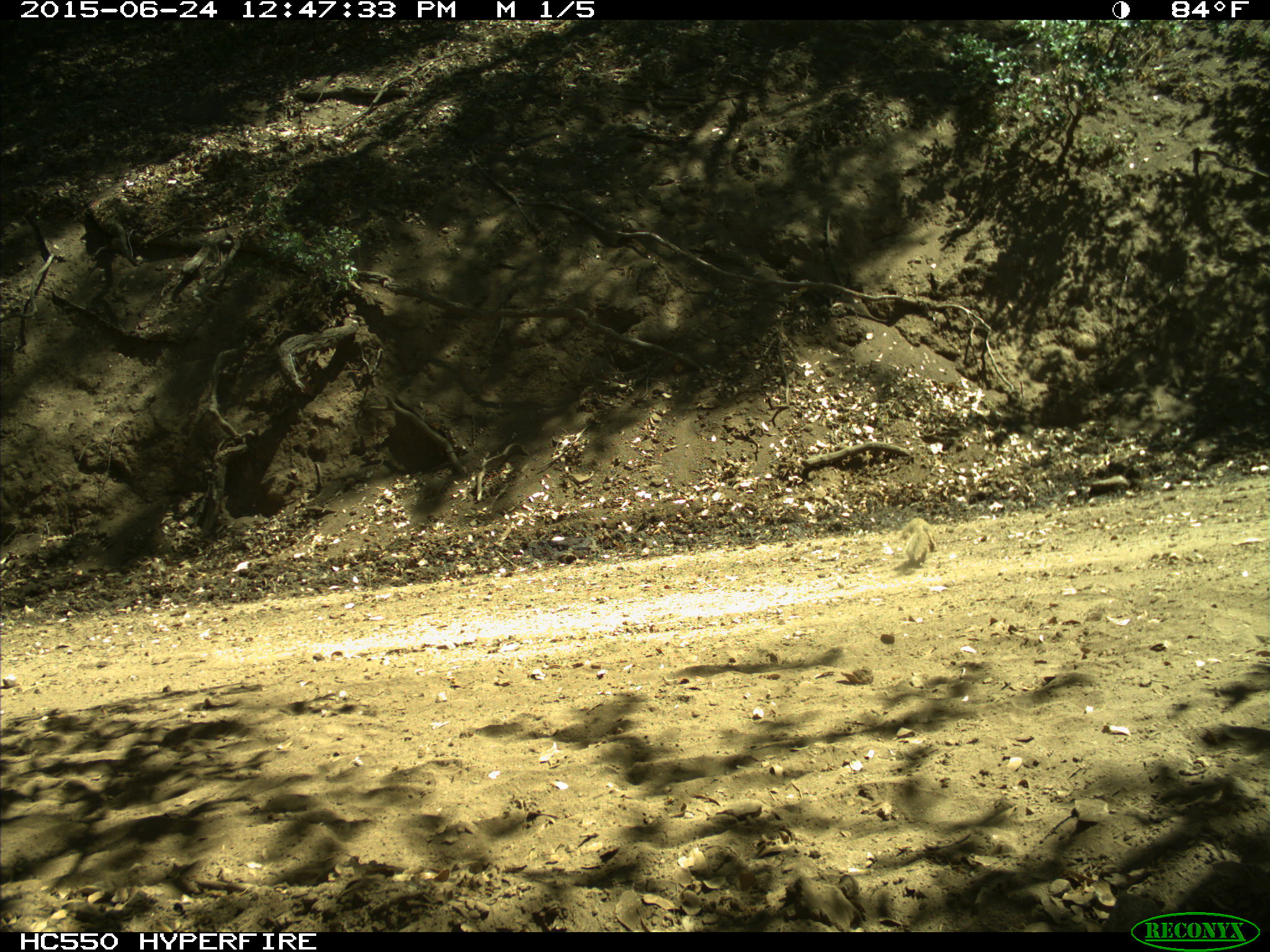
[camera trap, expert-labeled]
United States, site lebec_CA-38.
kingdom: Animalia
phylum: Chordata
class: Mammalia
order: Rodentia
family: Sciuridae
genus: Otospermophilus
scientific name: Otospermophilus beecheyi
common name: california ground squirrel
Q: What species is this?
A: Otospermophilus beecheyi (california ground squirrel).